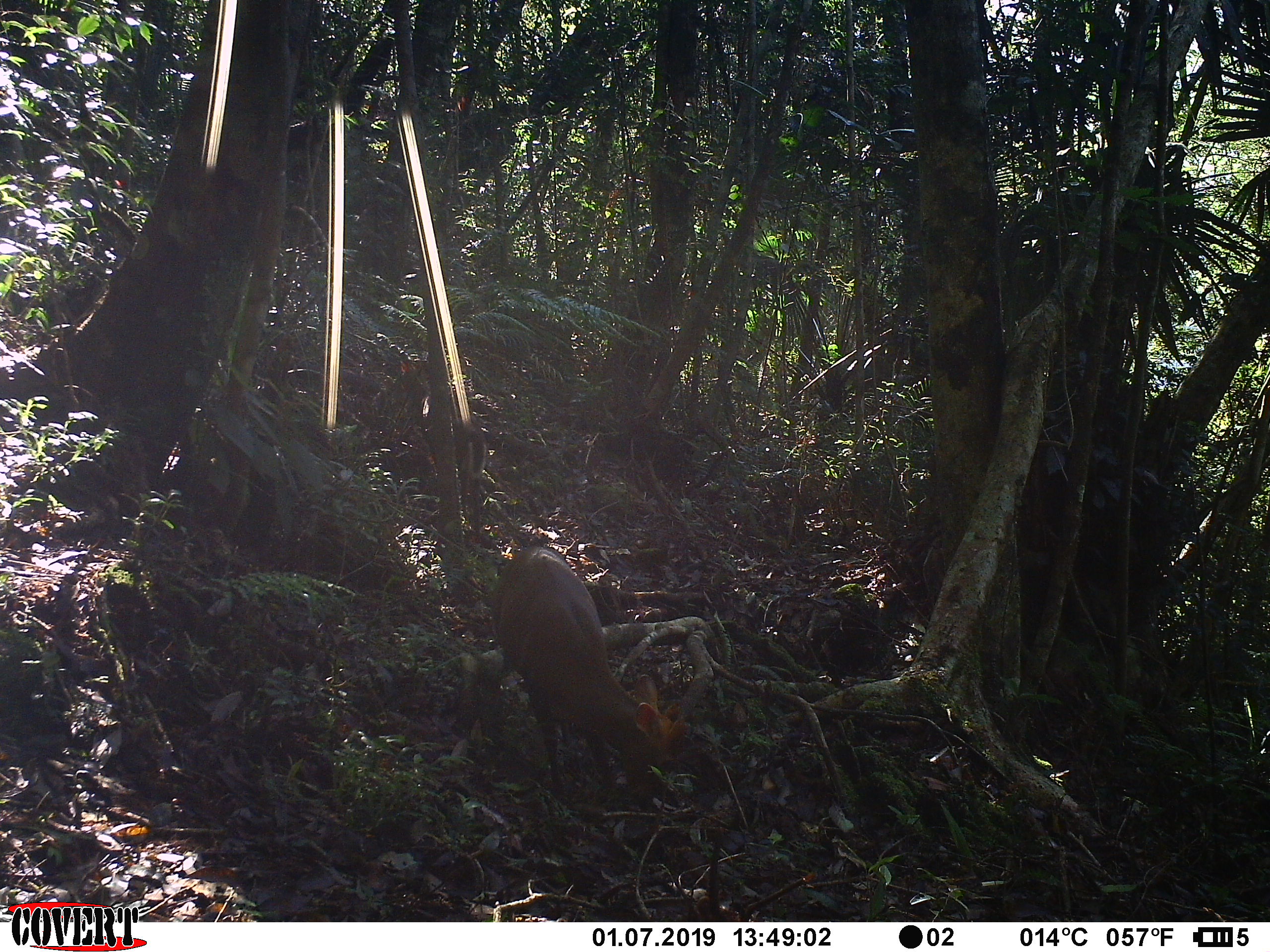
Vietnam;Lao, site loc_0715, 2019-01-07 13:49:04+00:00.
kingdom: Animalia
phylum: Chordata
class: Mammalia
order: Artiodactyla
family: Cervidae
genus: Muntiacus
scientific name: Muntiacus rooseveltorum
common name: roosevelt's muntjac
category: roosevelts muntjac group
Roosevelts muntjac group (roosevelt's muntjac) (Muntiacus rooseveltorum). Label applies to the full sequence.